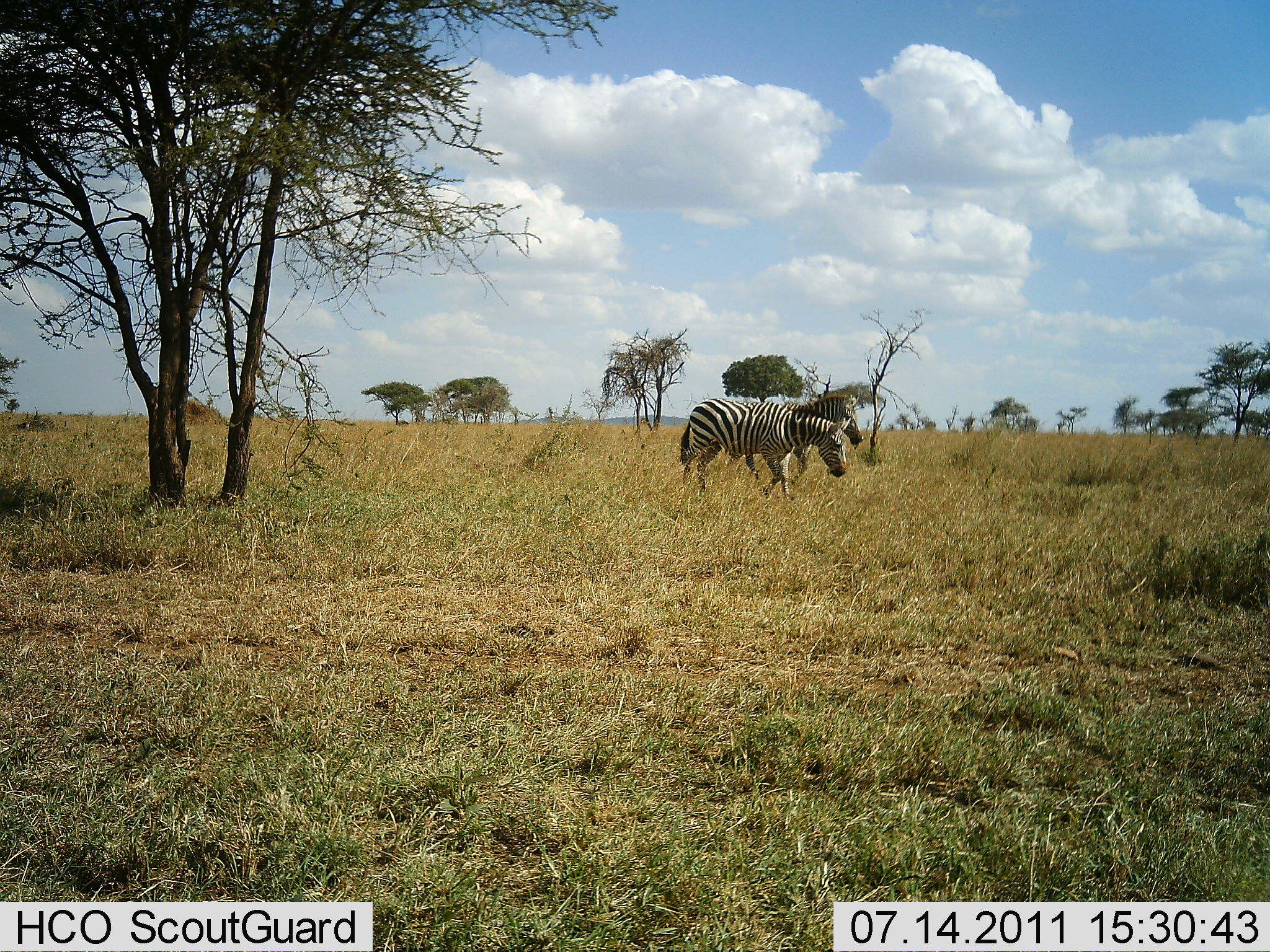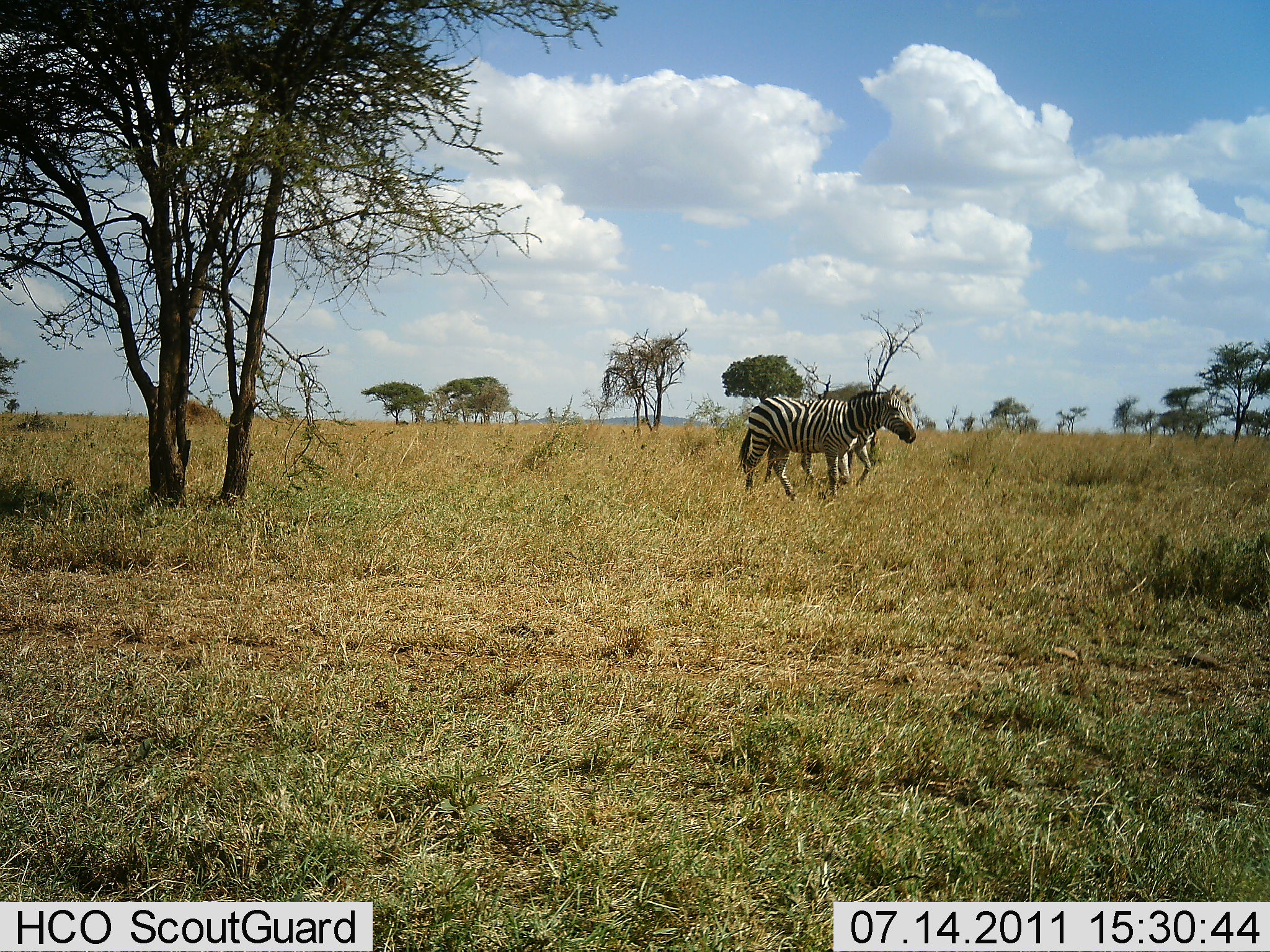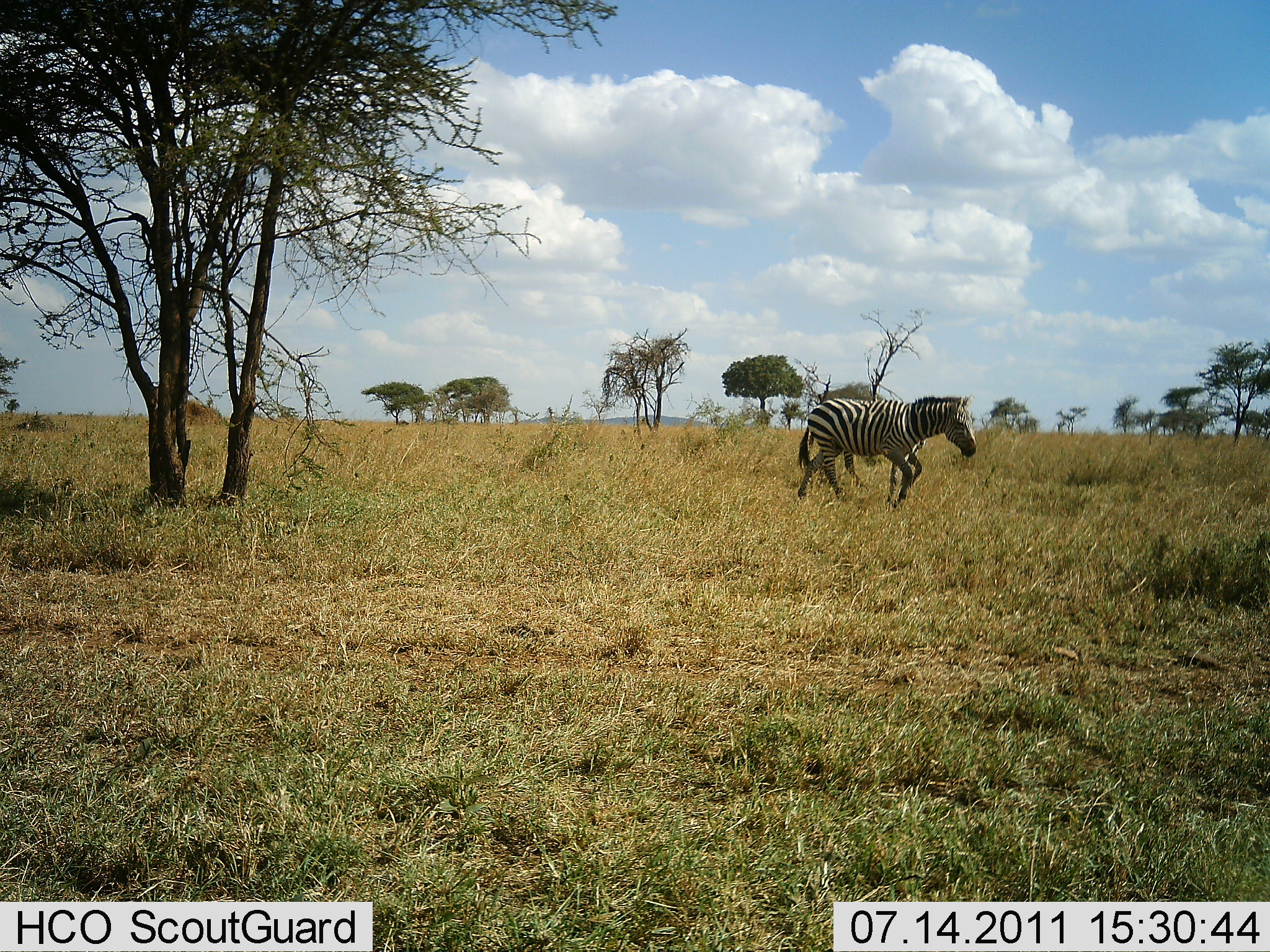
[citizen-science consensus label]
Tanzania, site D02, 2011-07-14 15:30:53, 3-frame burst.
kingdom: Animalia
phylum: Chordata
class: Mammalia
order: Perissodactyla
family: Equidae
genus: Equus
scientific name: Equus quagga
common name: plains zebra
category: zebra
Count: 2.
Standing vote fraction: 0%.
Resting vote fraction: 0%.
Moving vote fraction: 100%.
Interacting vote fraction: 0%.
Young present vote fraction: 0%.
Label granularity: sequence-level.